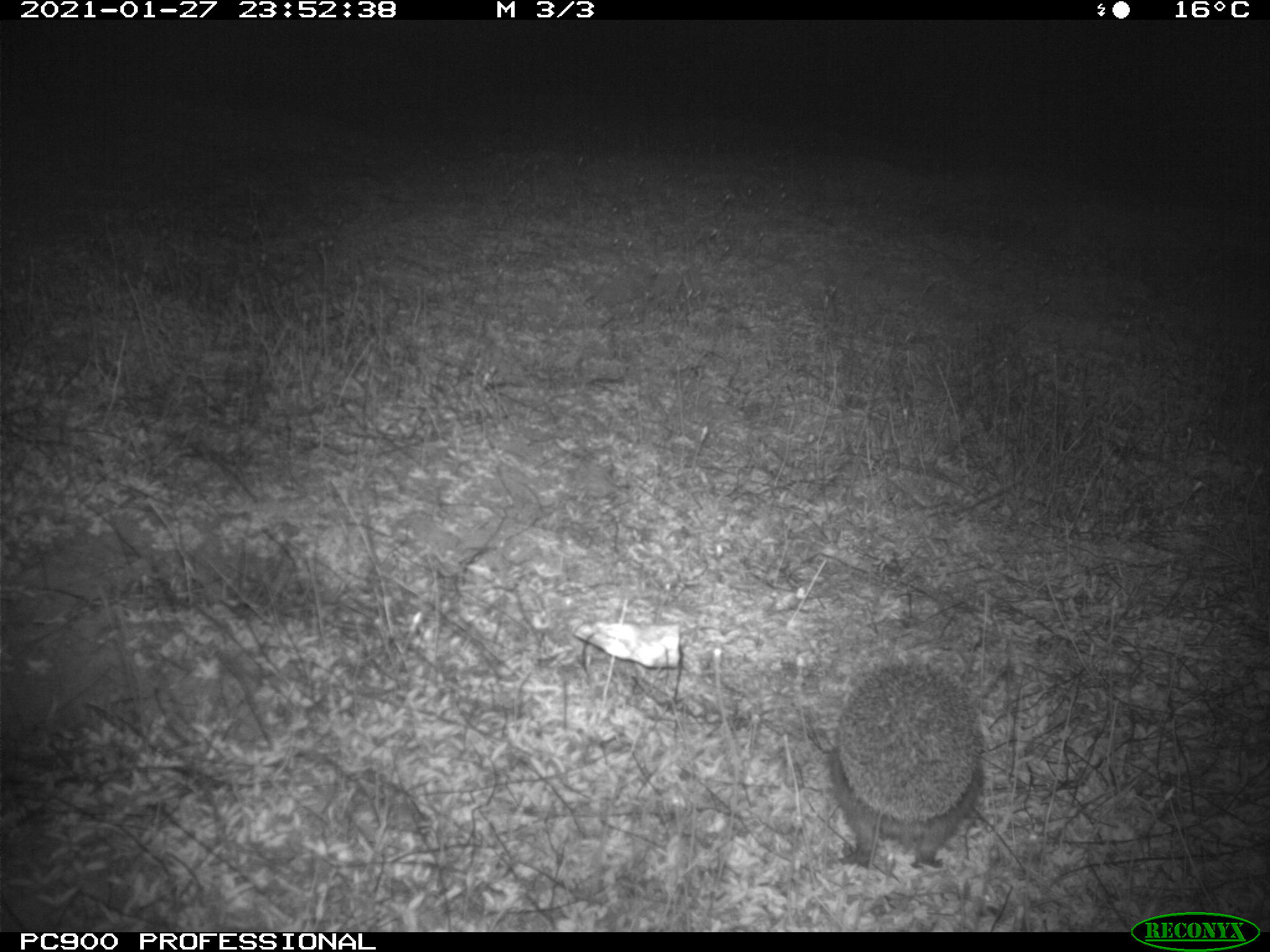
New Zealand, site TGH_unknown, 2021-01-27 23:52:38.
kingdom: Animalia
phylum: Chordata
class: Mammalia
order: Eulipotyphla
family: Erinaceidae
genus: Erinaceus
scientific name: Erinaceus europaeus europaeus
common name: european hedgehog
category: hedgehog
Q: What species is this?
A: Hedgehog (european hedgehog) (Erinaceus europaeus europaeus).